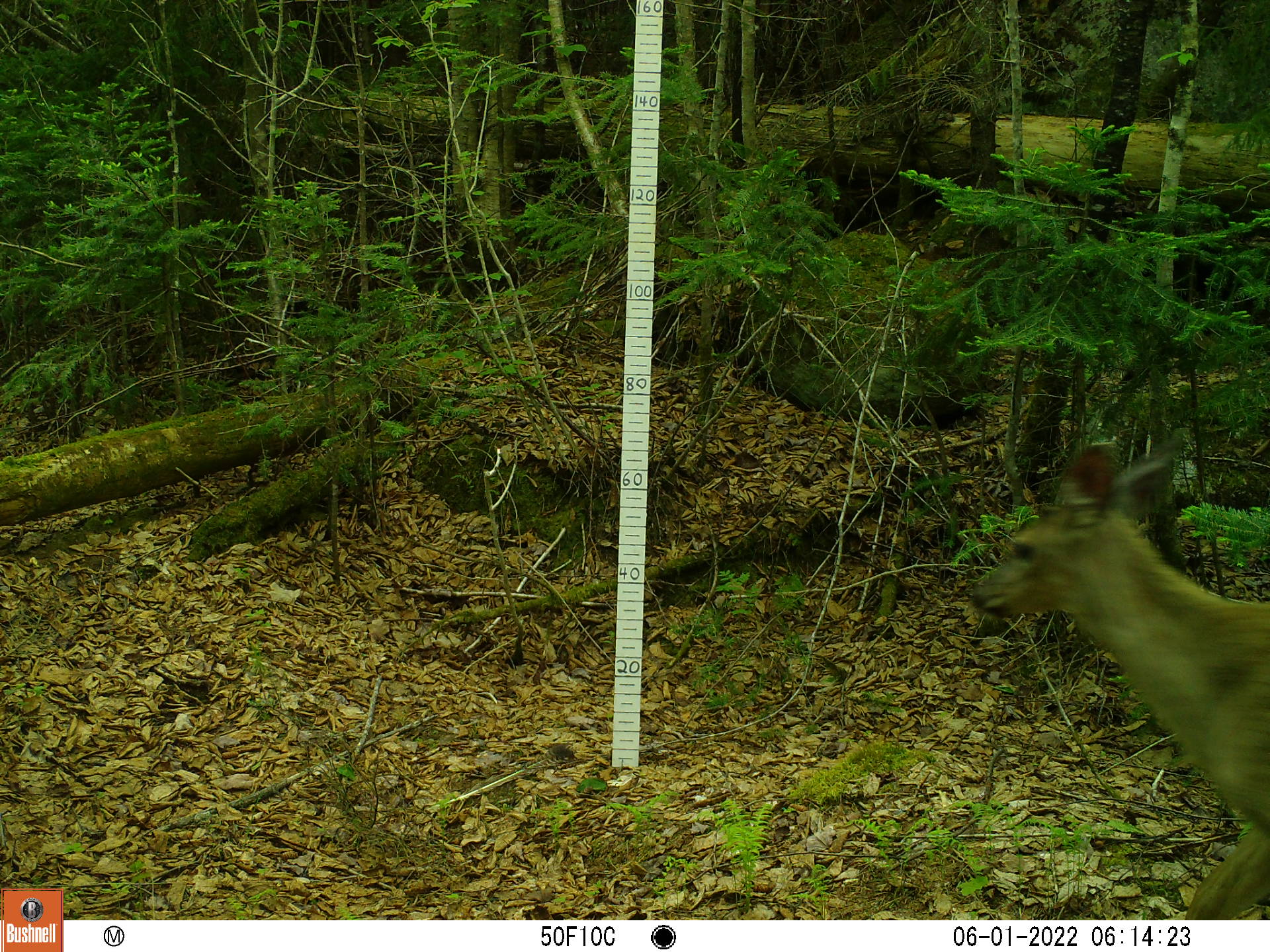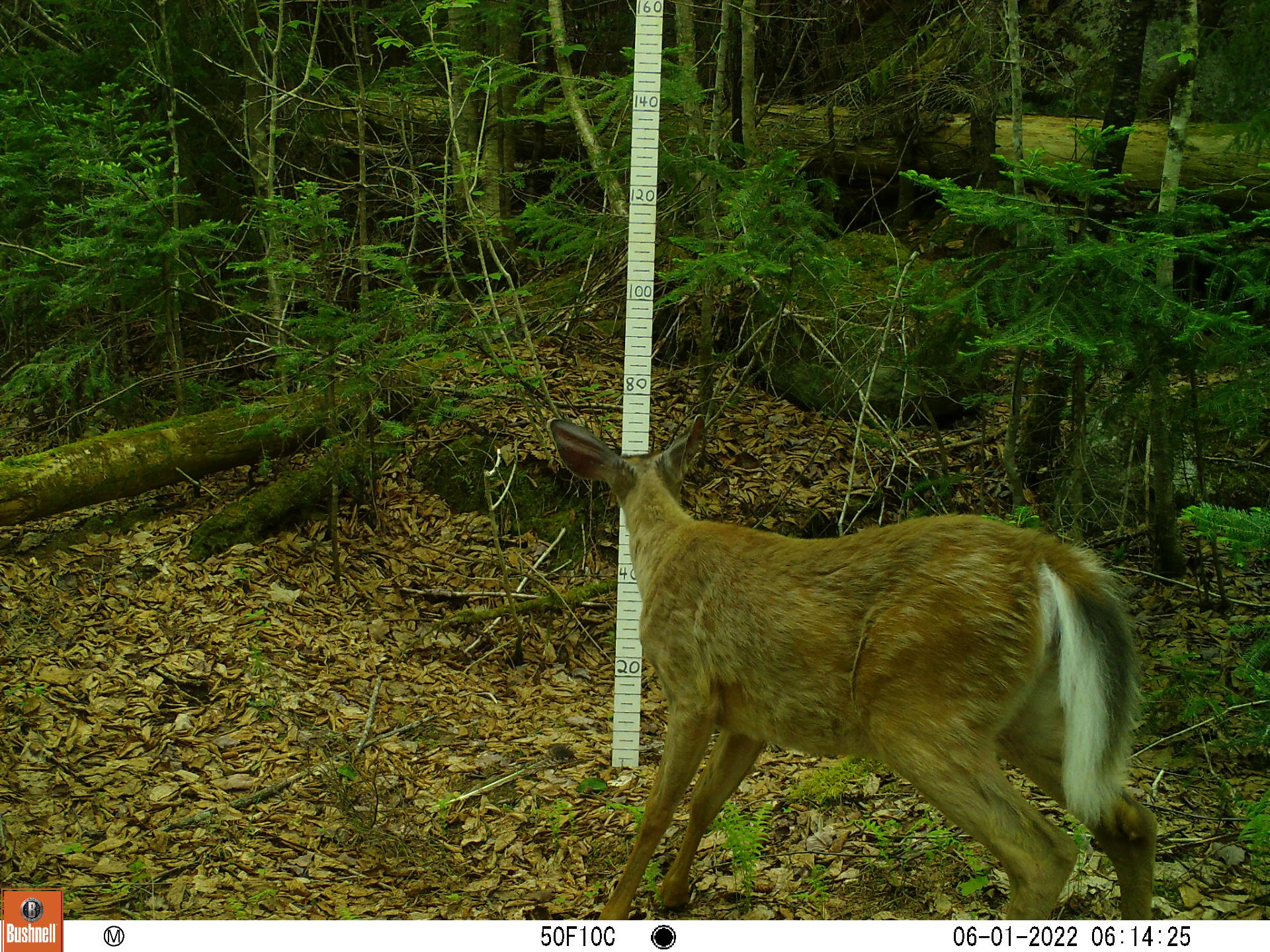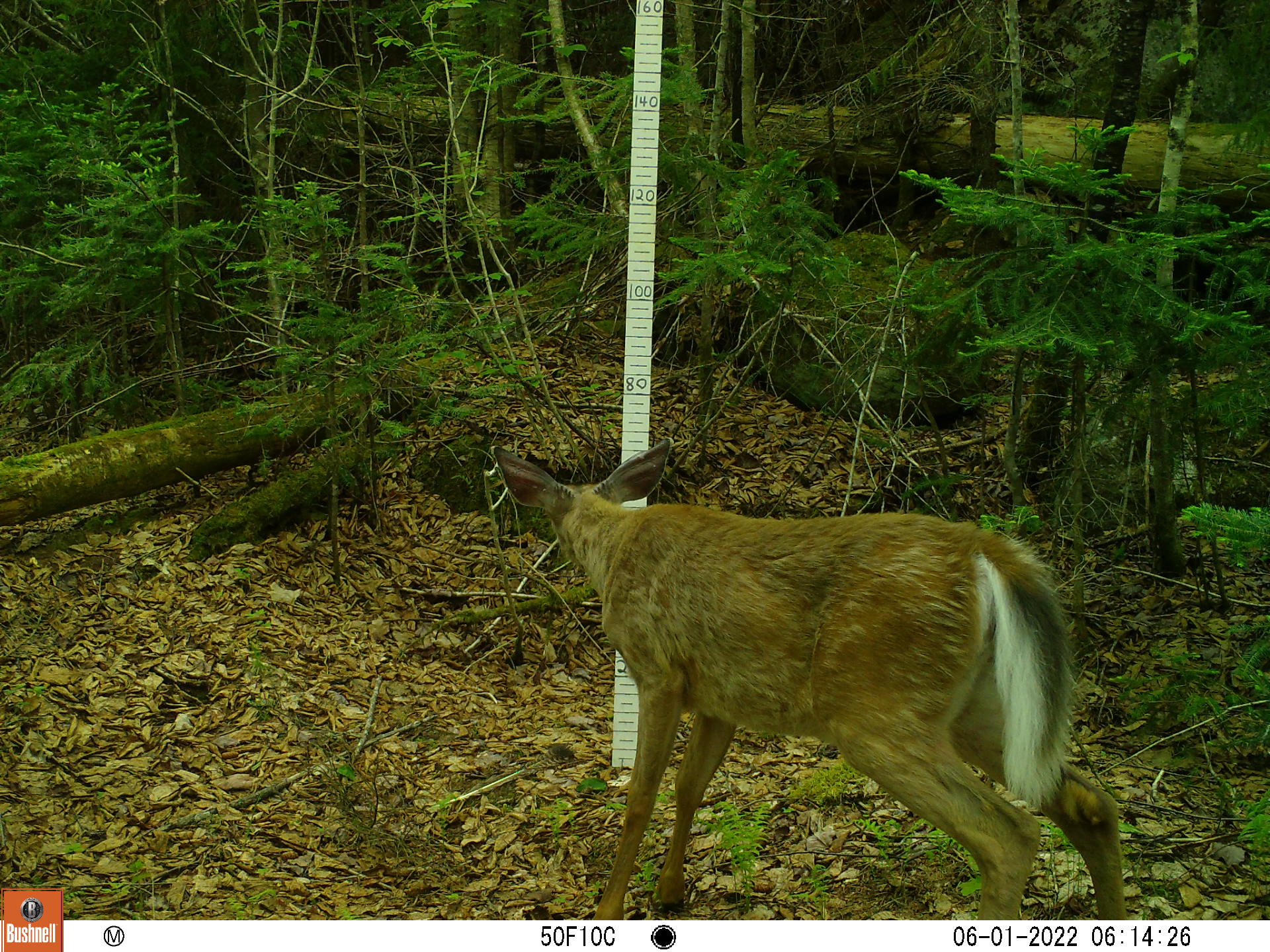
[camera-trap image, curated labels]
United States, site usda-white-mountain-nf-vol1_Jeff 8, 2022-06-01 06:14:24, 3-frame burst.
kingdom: Animalia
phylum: Chordata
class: Mammalia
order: Artiodactyla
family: Cervidae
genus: Odocoileus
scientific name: Odocoileus virginianus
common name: white-tailed deer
White-tailed deer (Odocoileus virginianus).